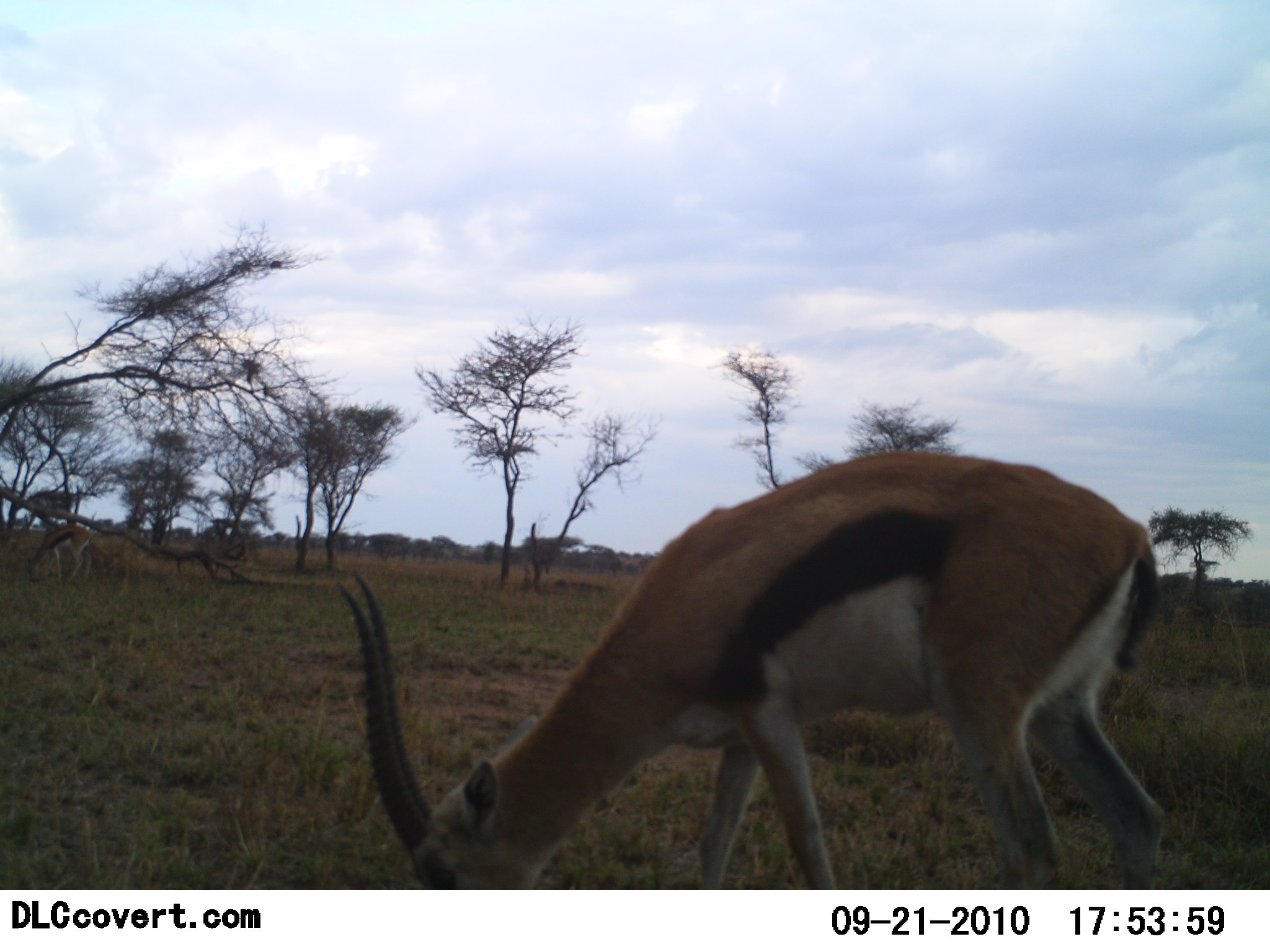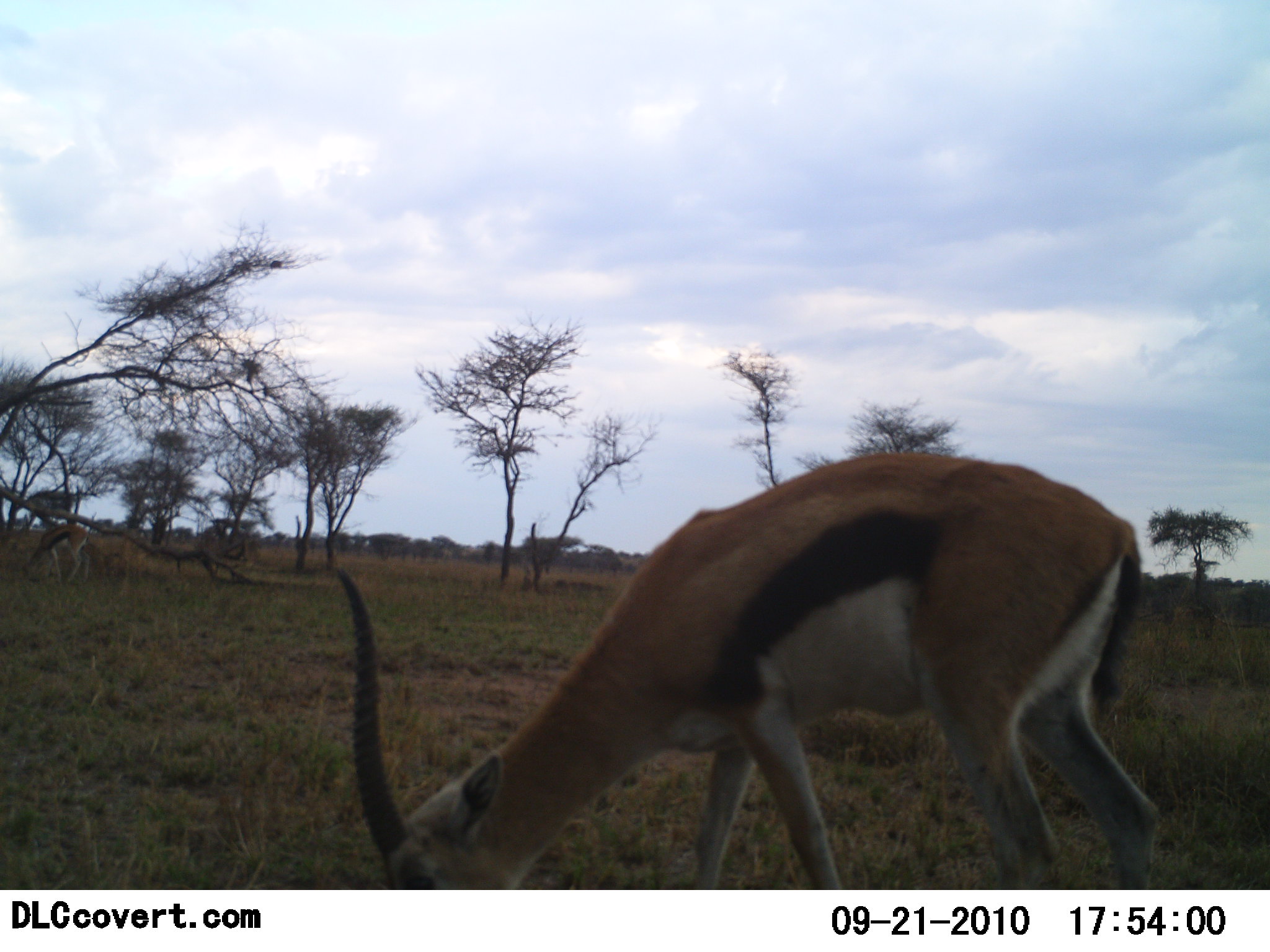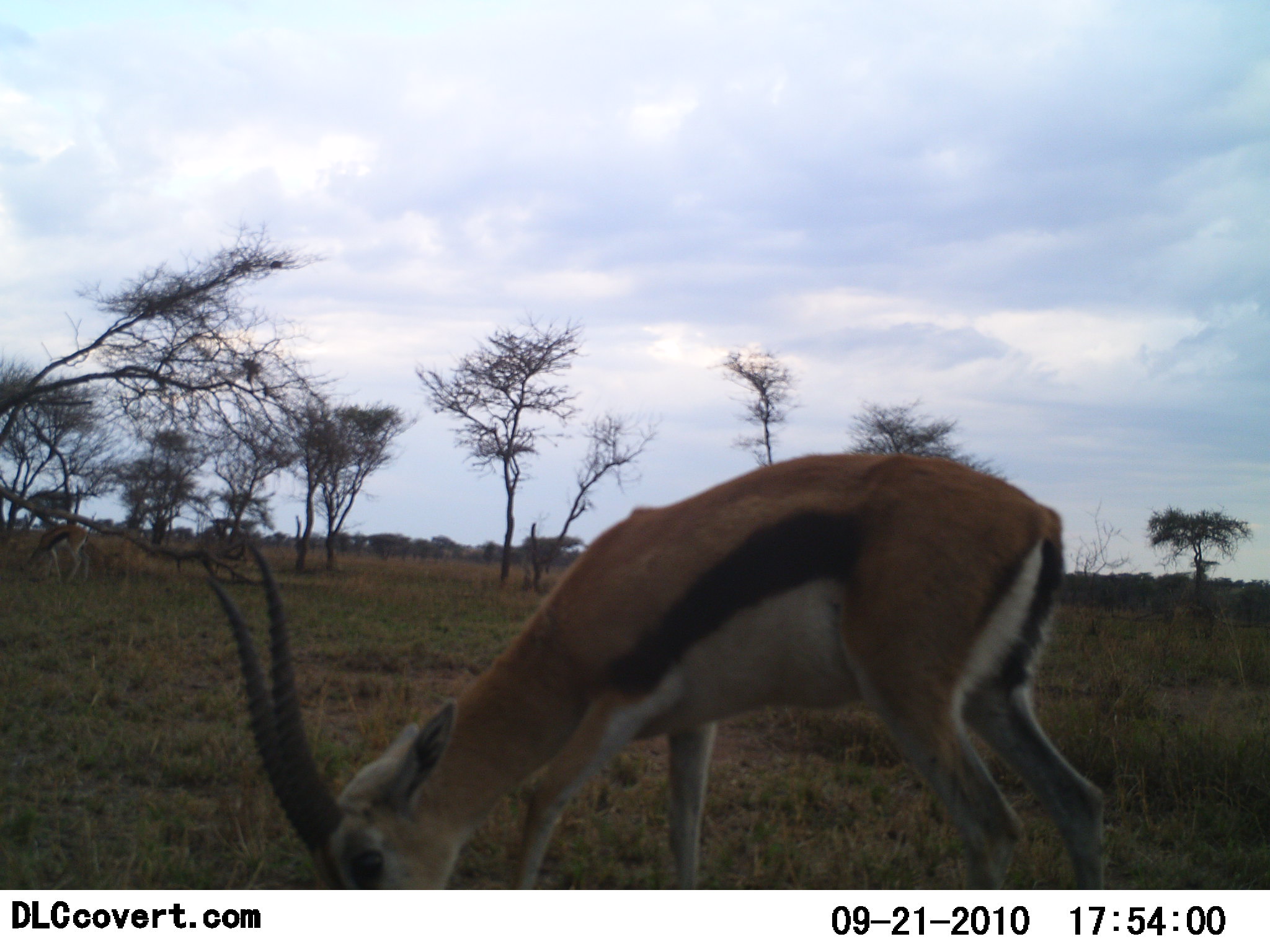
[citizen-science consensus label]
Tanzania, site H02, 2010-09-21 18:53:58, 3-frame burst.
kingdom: Animalia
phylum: Chordata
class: Mammalia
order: Artiodactyla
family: Bovidae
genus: Eudorcas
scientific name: Eudorcas thomsonii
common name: thomson's gazelle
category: gazellethomsons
Gazellethomsons (thomson's gazelle) (Eudorcas thomsonii), count 1. Behavior (volunteer vote fractions): standing 7%, resting 0%, moving 7%, interacting 0%. Young present (vote fraction): 0%. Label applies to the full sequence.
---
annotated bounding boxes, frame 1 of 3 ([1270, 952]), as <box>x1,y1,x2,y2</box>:
animal: <box>335,450,1171,891</box>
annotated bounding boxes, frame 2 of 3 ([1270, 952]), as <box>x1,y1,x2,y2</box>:
animal: <box>333,451,1162,889</box>; <box>20,524,94,587</box>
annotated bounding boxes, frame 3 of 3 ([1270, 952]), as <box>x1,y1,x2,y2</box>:
animal: <box>202,453,1109,890</box>; <box>21,524,96,585</box>